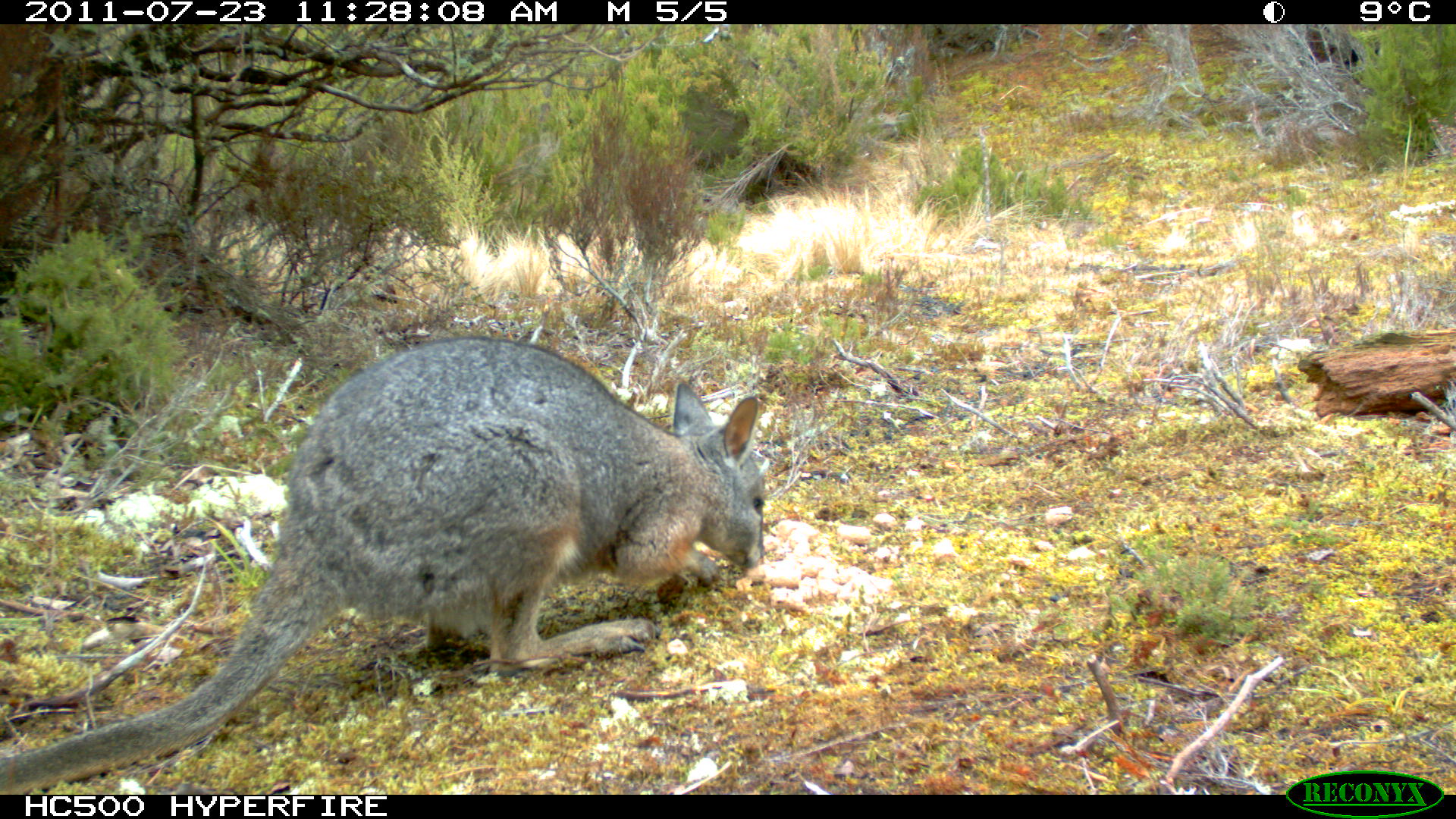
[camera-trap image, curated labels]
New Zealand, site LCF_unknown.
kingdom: Animalia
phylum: Chordata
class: Mammalia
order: Diprotodontia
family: Macropodidae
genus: Notamacropus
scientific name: Notamacropus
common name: wallaby